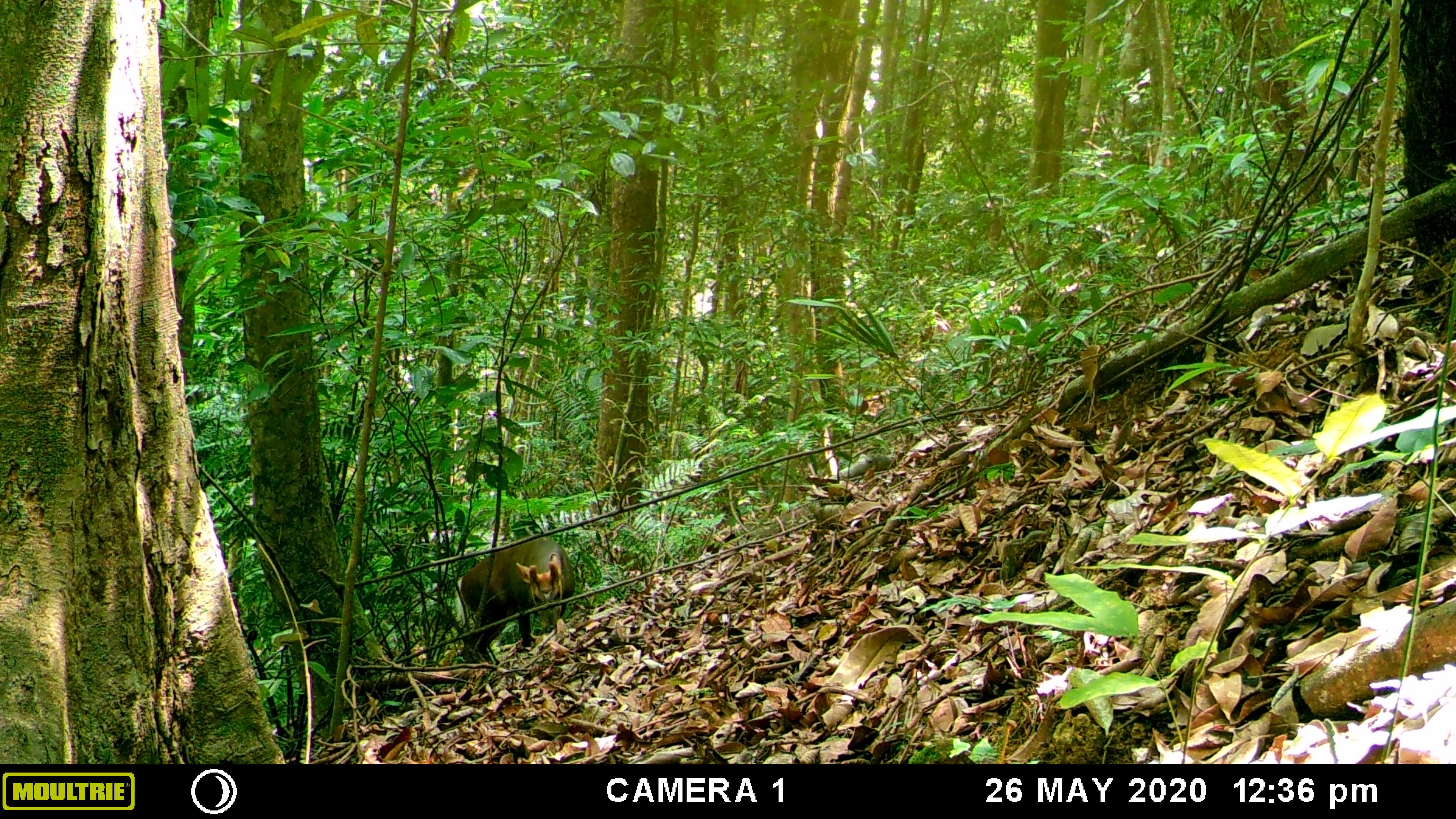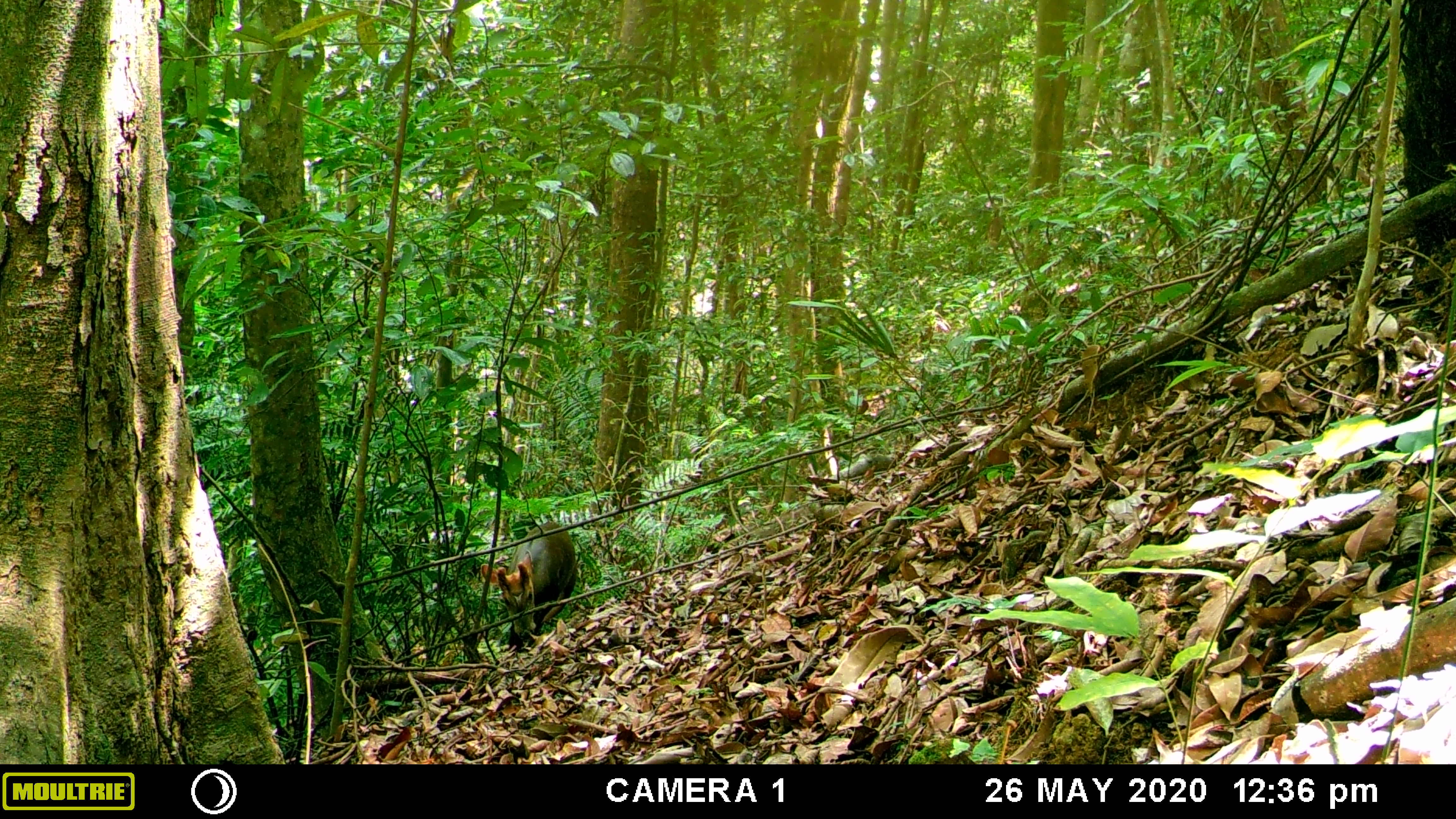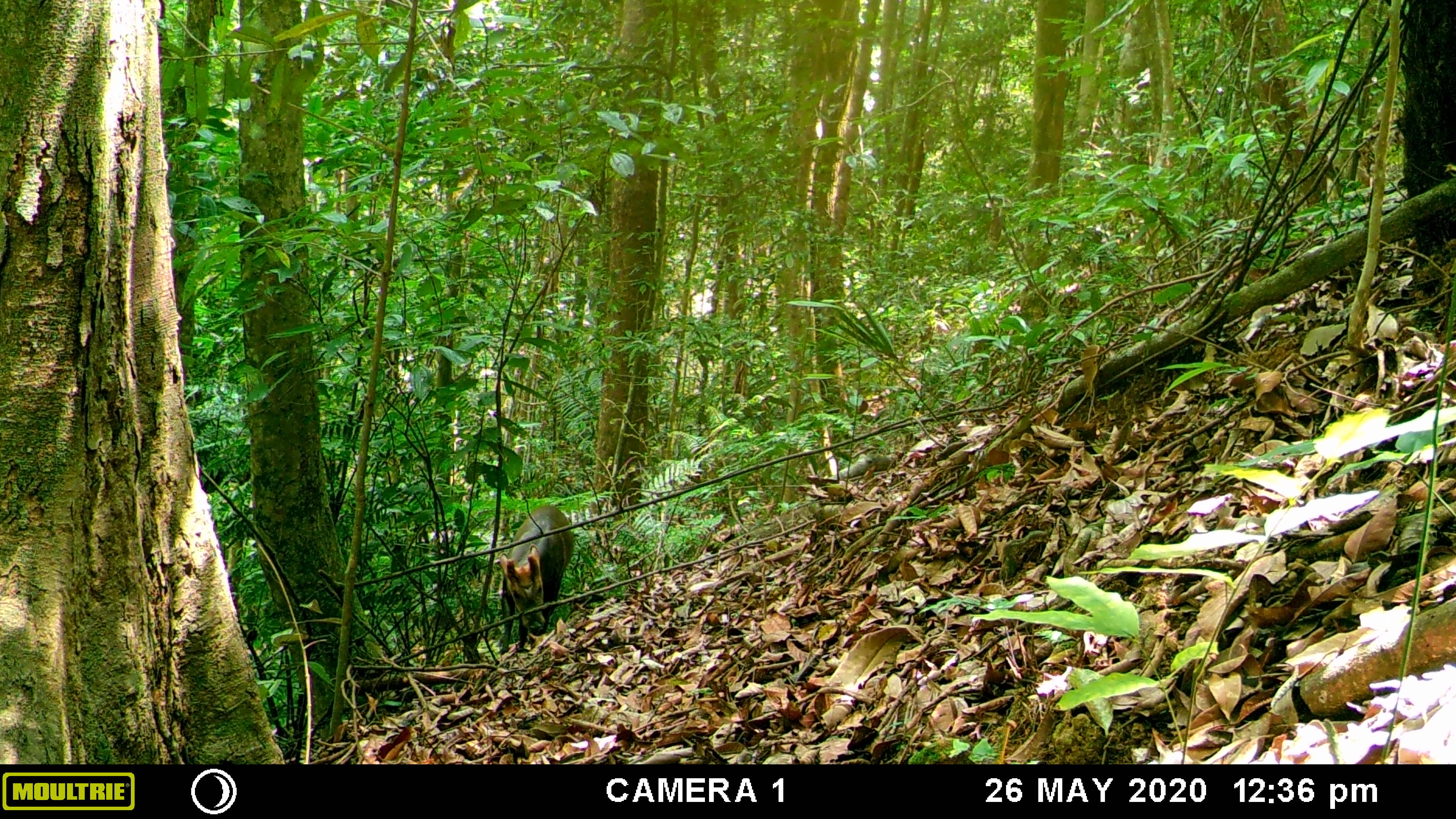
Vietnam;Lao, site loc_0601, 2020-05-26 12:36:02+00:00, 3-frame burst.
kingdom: Animalia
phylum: Chordata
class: Mammalia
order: Artiodactyla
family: Cervidae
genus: Muntiacus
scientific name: Muntiacus rooseveltorum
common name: roosevelt's muntjac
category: roosevelts muntjac group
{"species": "roosevelts muntjac group (roosevelt's muntjac) (Muntiacus rooseveltorum)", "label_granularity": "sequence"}